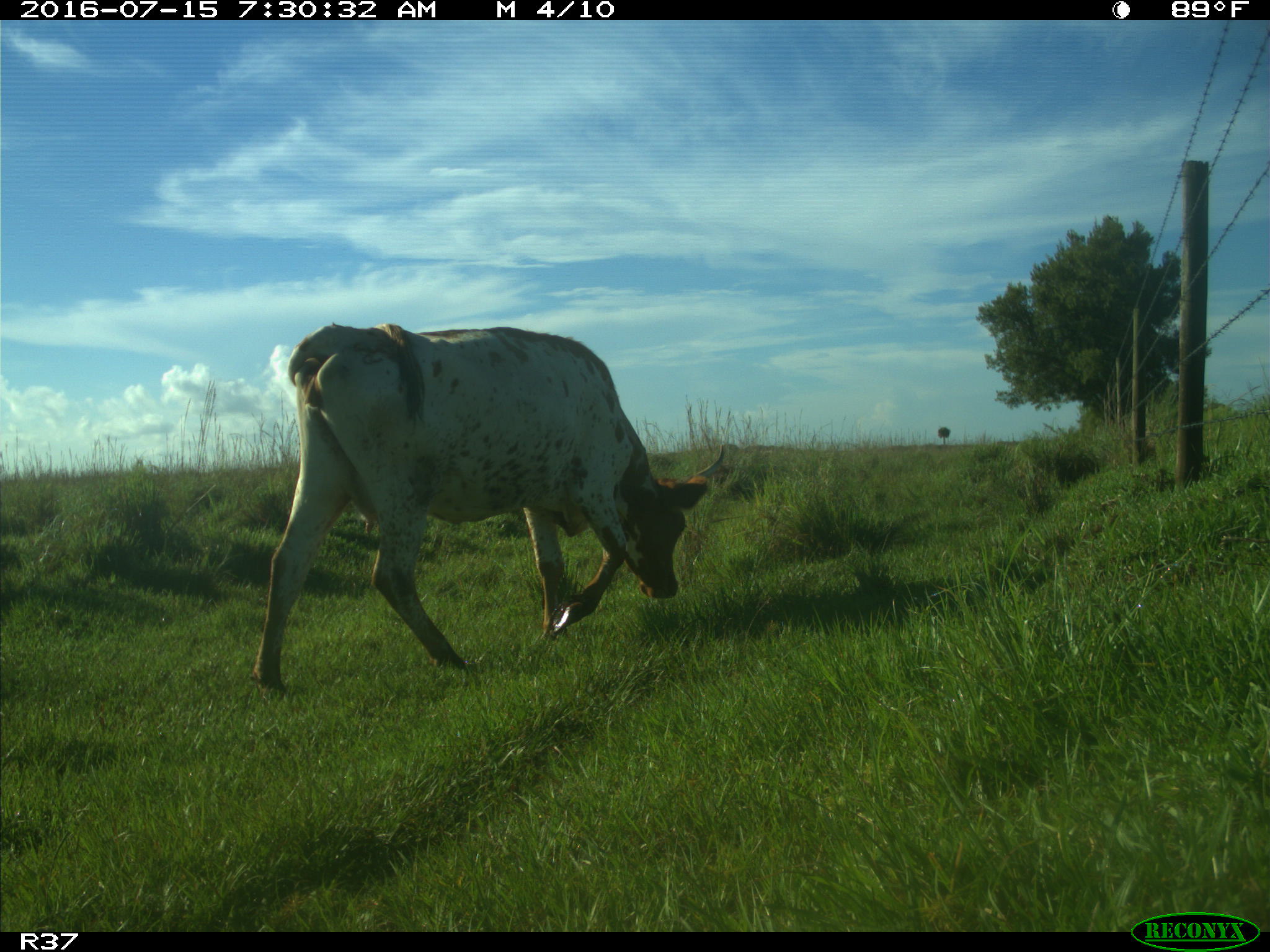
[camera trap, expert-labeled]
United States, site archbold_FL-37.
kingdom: Animalia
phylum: Chordata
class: Mammalia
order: Artiodactyla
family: Bovidae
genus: Bos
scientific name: Bos taurus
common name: domestic cow